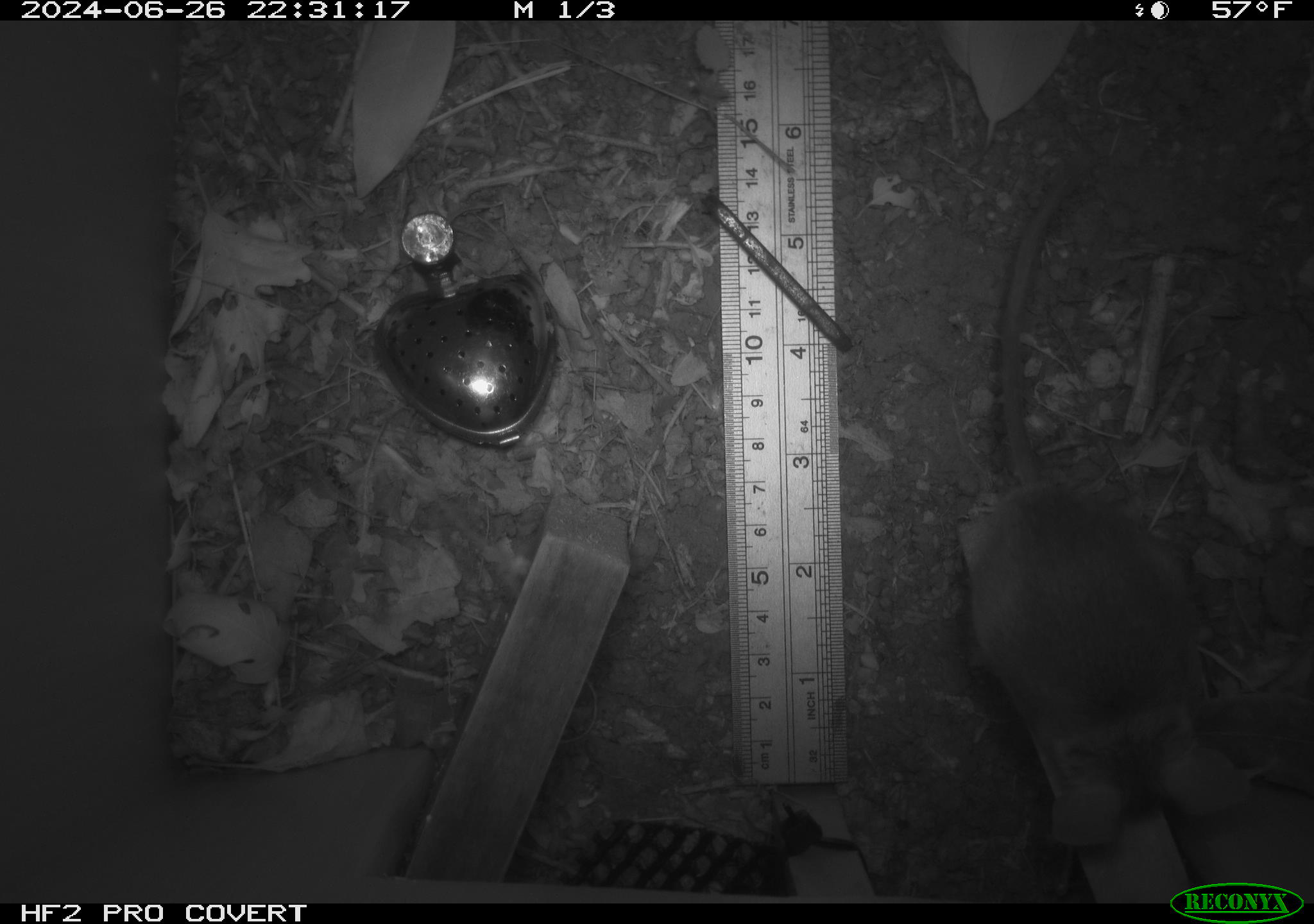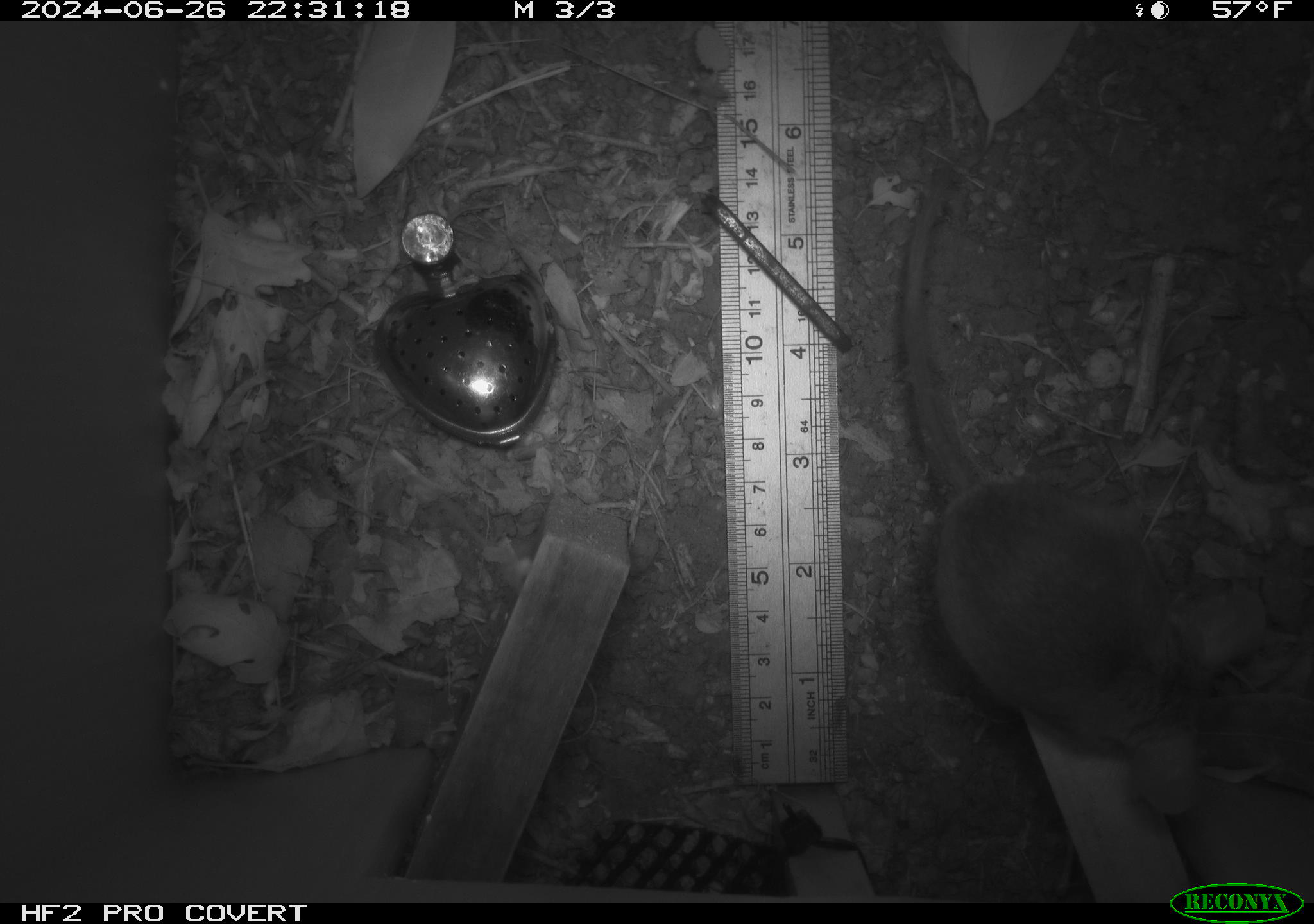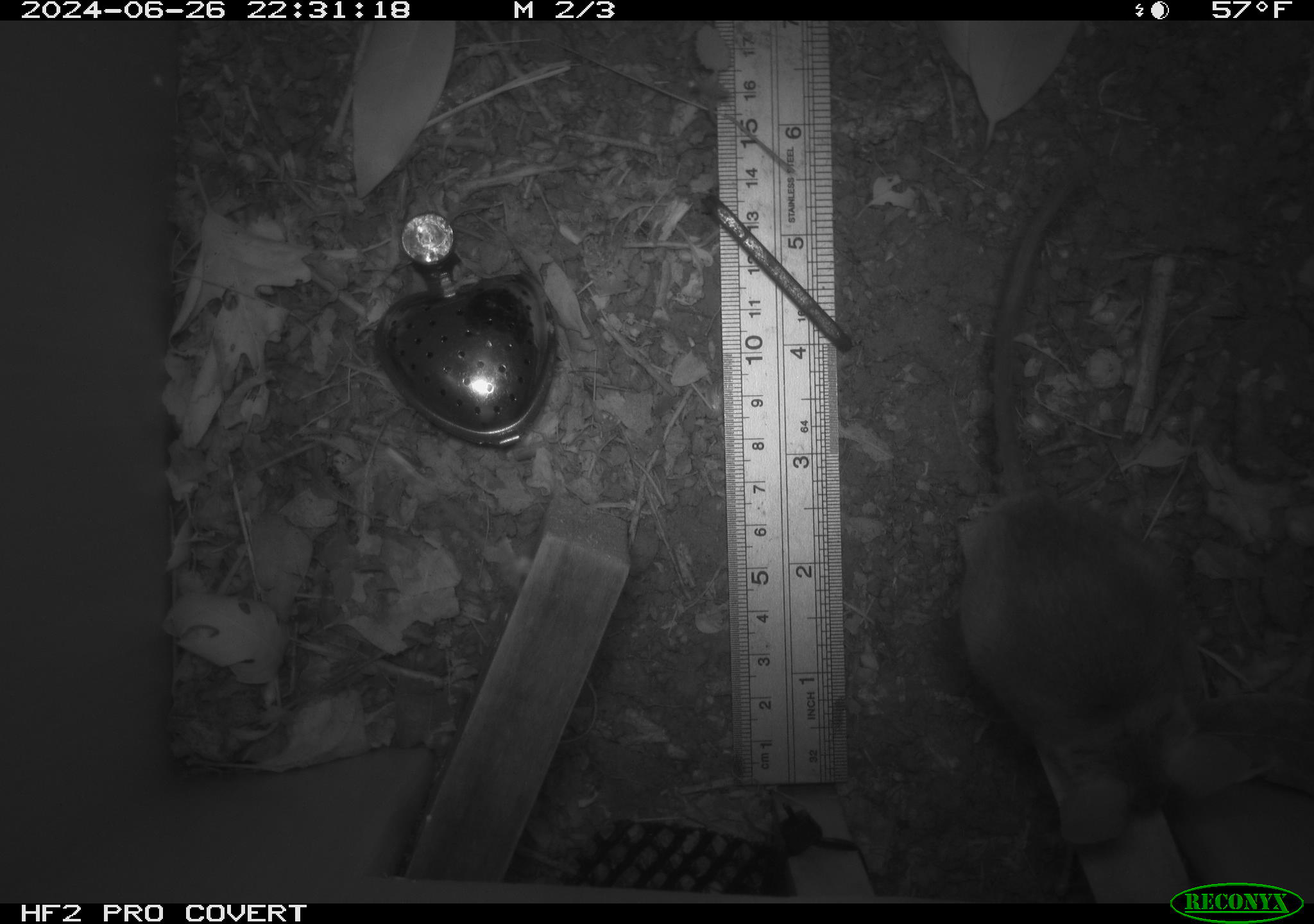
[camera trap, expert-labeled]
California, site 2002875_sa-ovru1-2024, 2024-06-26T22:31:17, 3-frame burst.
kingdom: Animalia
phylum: Chordata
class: Mammalia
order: Rodentia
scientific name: Rodentia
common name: rodent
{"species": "rodent (Rodentia)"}